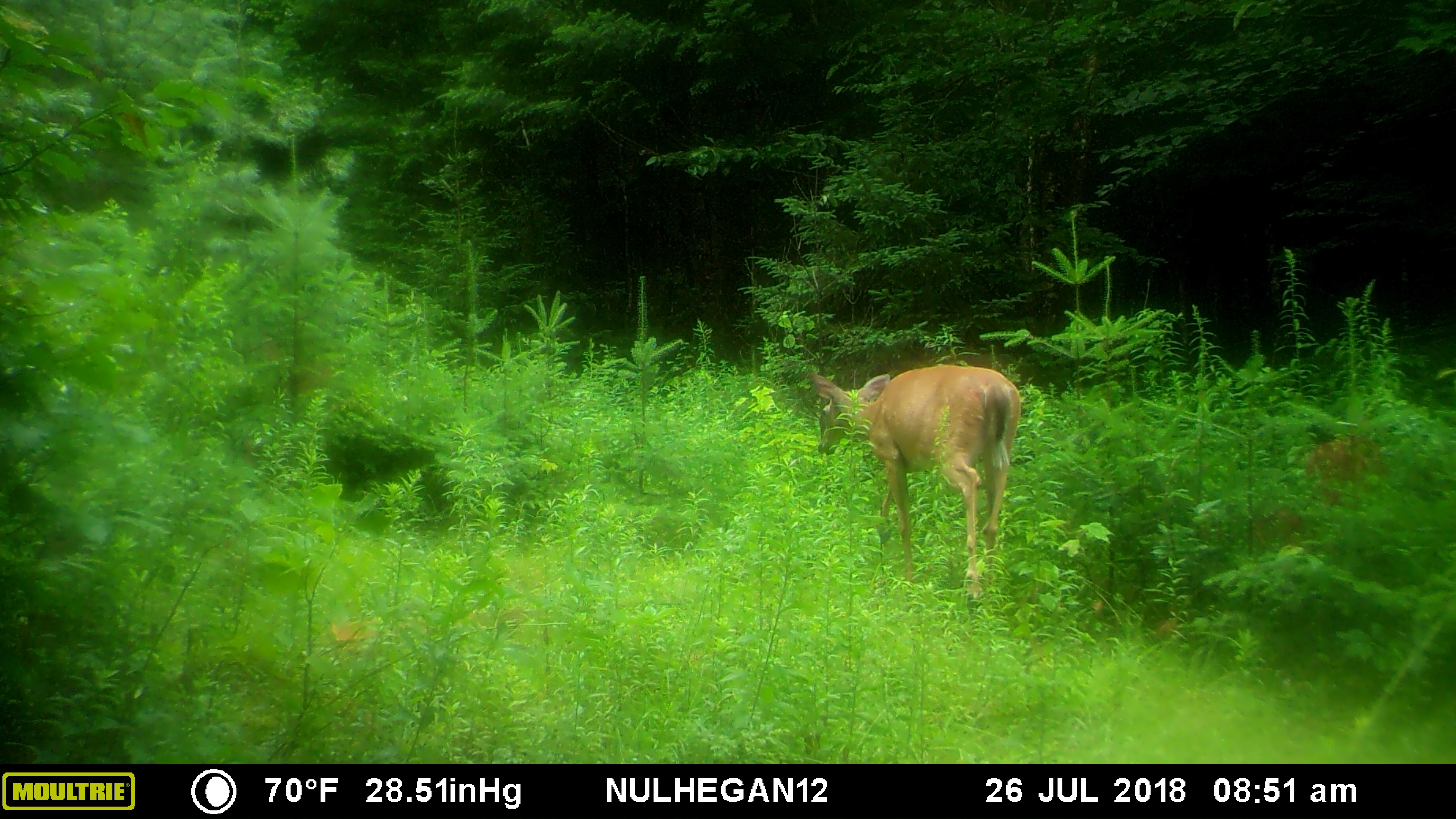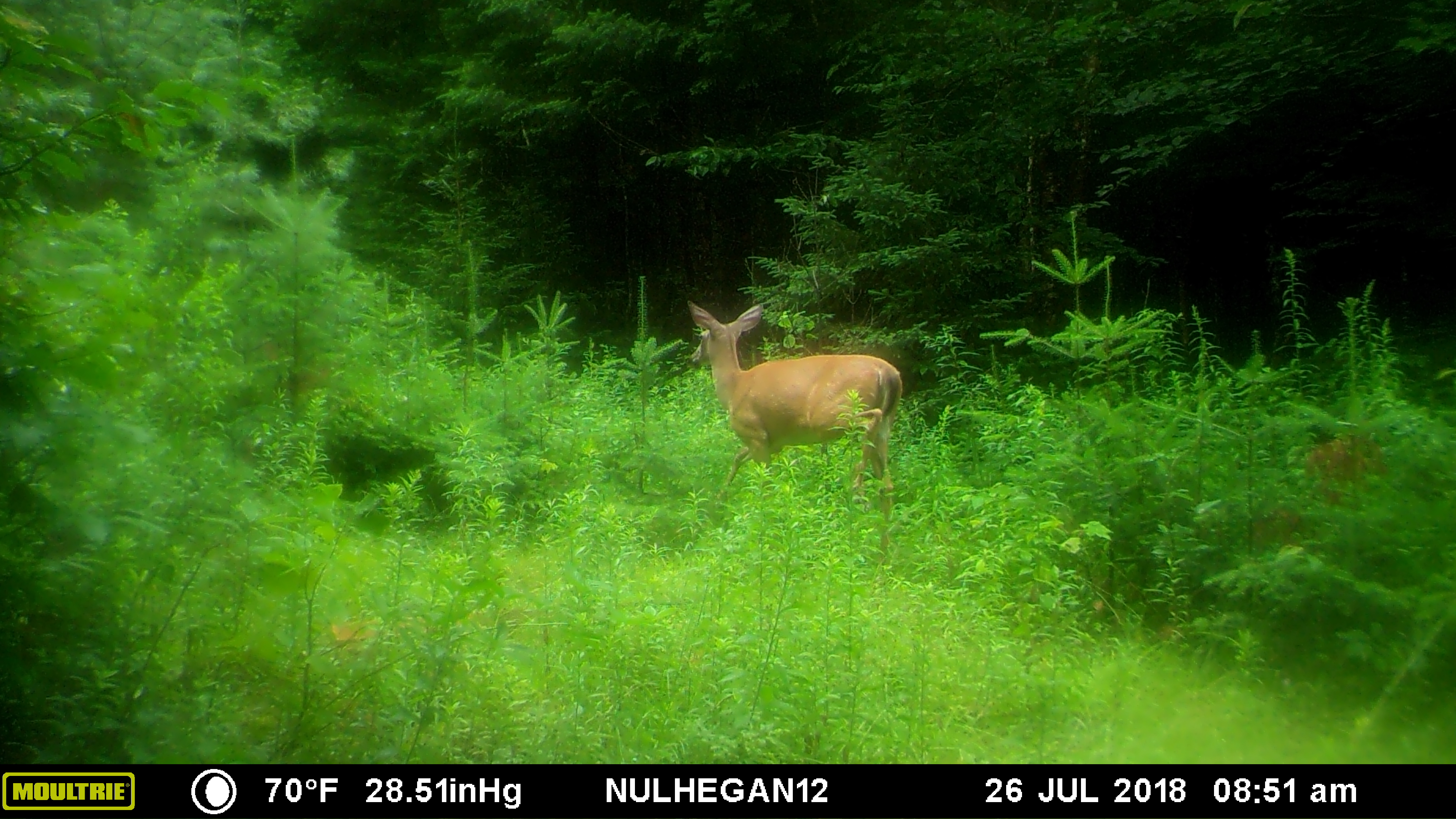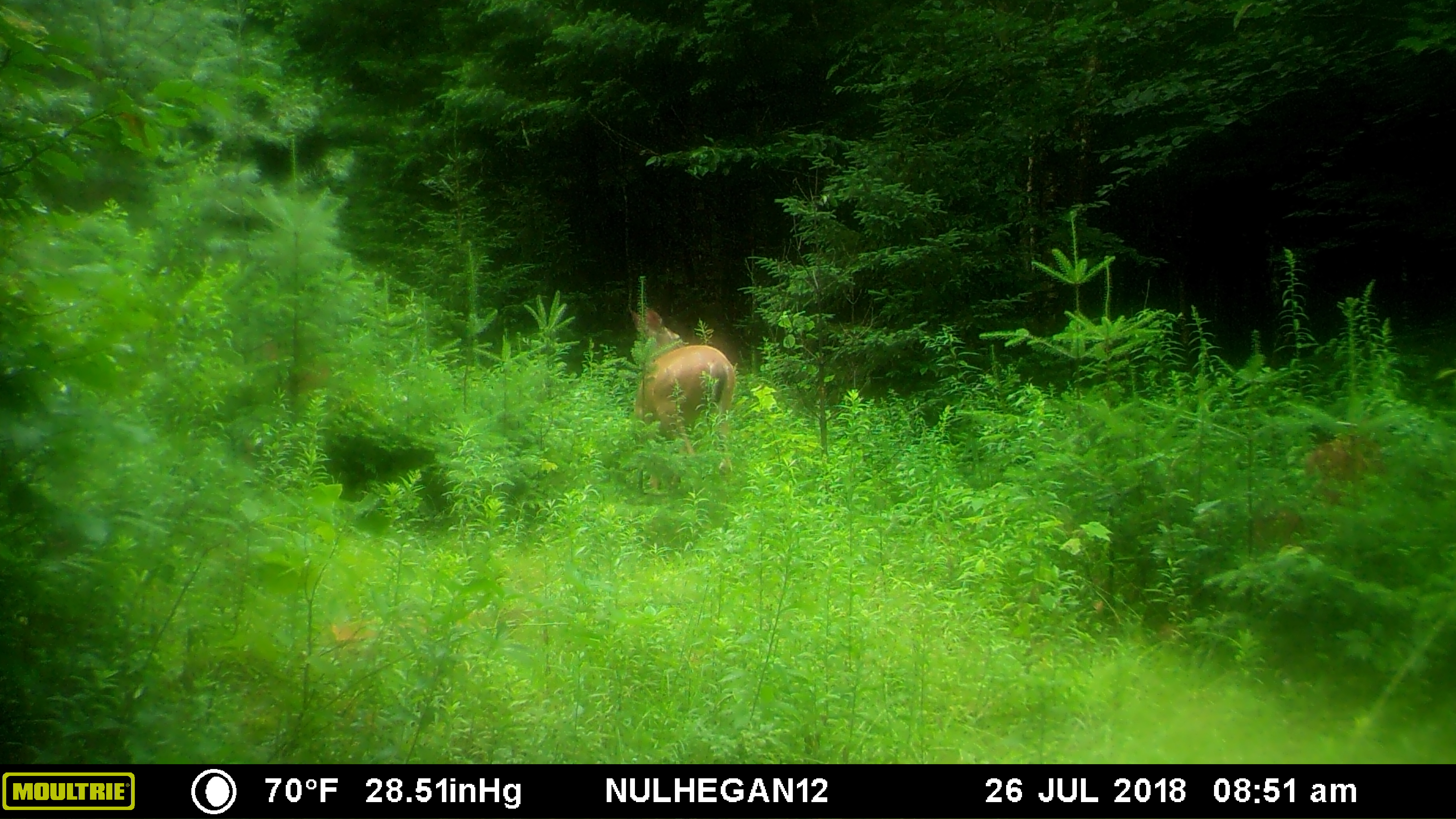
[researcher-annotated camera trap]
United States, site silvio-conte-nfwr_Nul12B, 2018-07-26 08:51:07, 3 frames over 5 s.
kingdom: Animalia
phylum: Chordata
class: Mammalia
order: Artiodactyla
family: Cervidae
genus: Odocoileus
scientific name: Odocoileus virginianus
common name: white-tailed deer